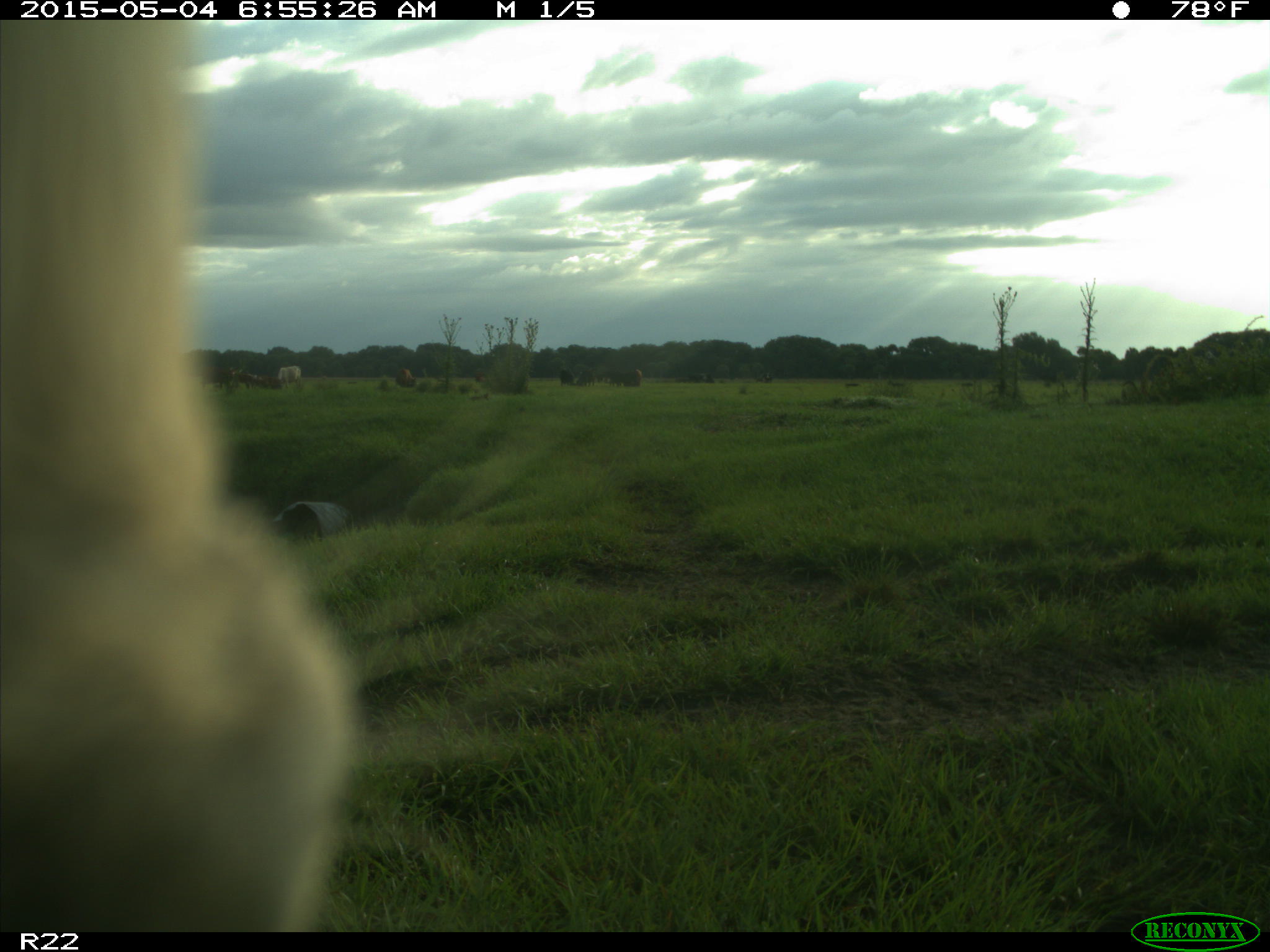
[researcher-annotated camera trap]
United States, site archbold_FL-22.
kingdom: Animalia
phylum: Chordata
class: Mammalia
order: Artiodactyla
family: Bovidae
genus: Bos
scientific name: Bos taurus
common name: domestic cow